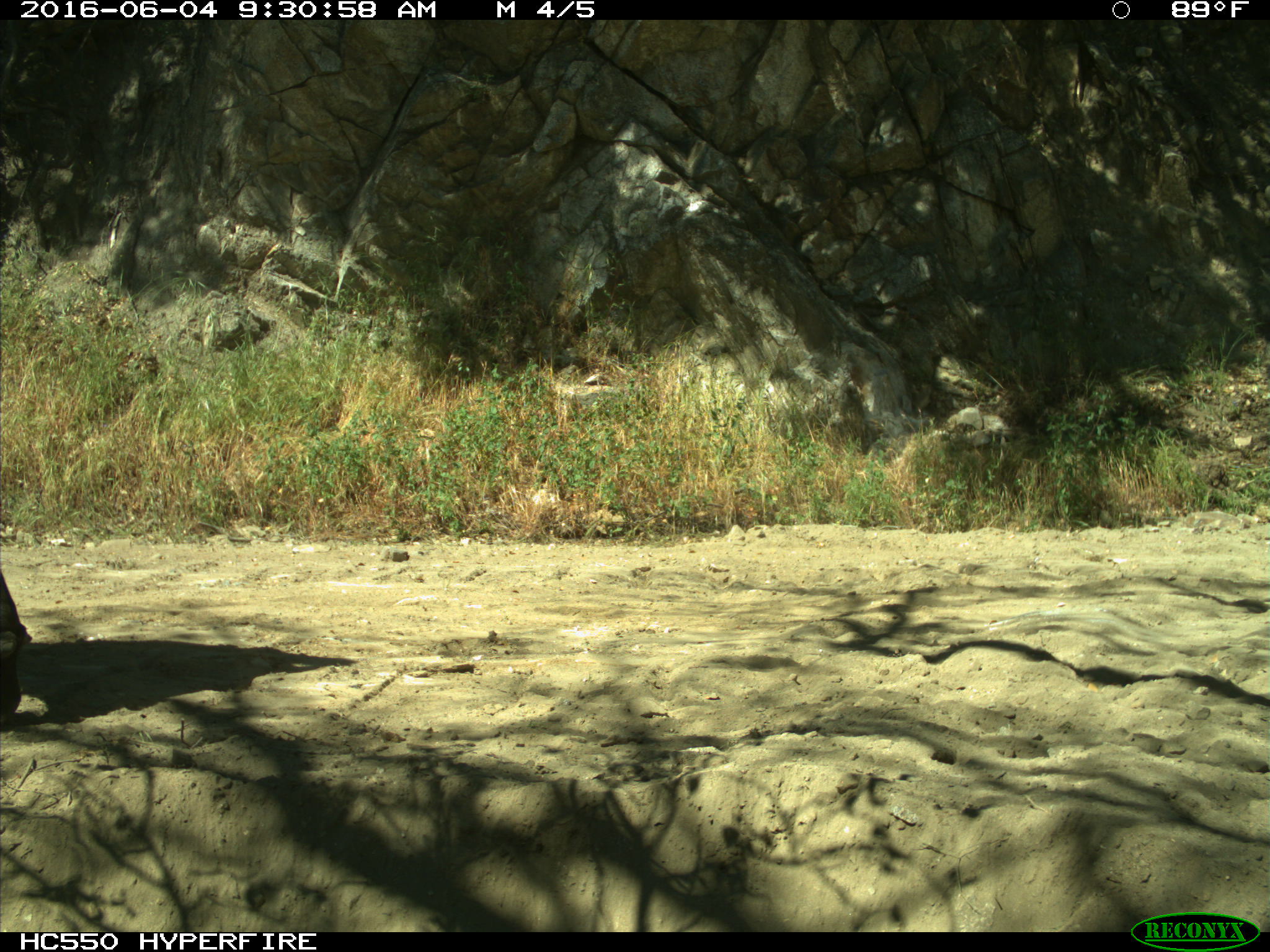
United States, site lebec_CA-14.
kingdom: Animalia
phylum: Chordata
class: Mammalia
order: Artiodactyla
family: Bovidae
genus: Bos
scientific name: Bos taurus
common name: domestic cow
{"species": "Bos taurus (domestic cow)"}